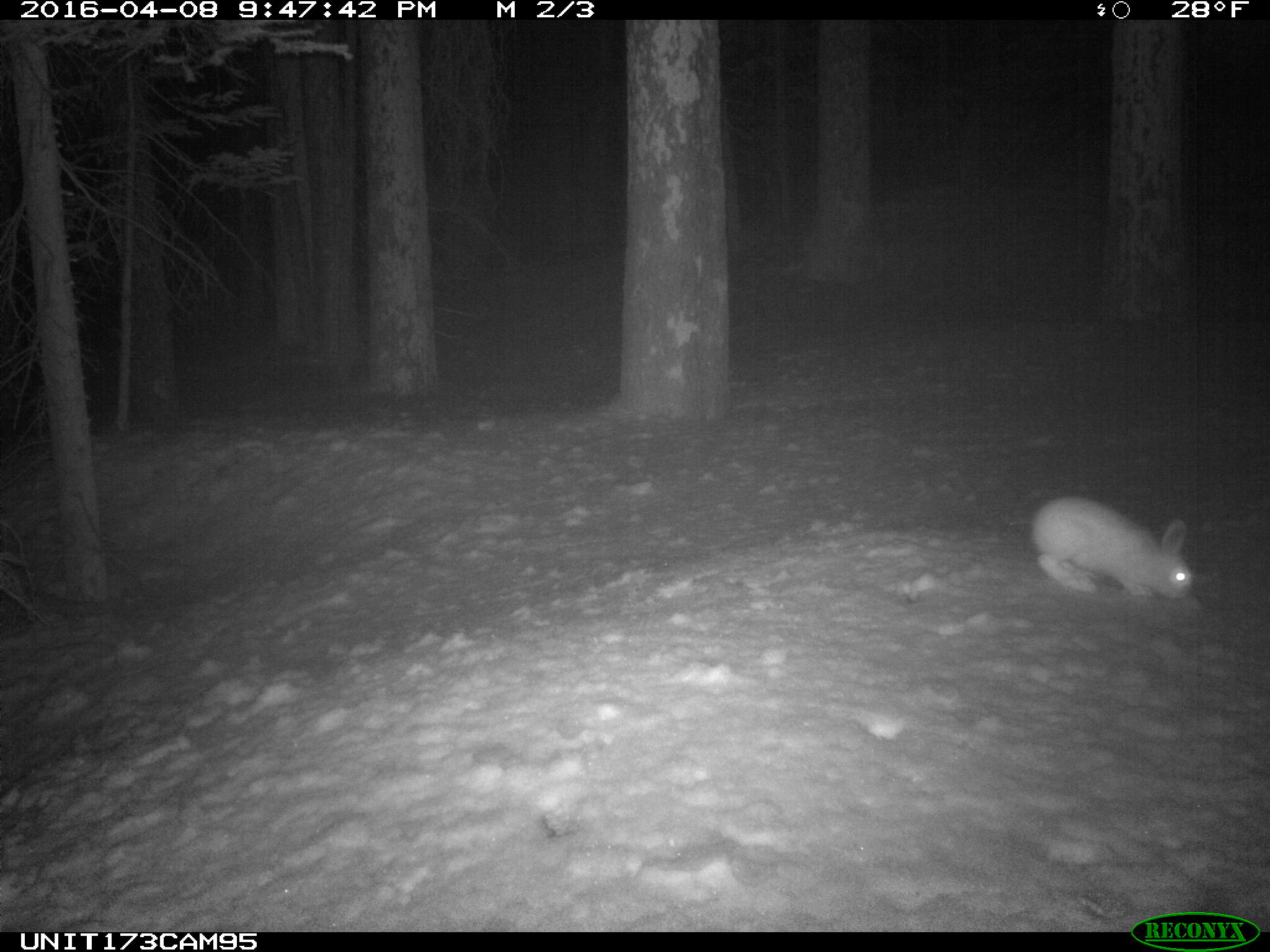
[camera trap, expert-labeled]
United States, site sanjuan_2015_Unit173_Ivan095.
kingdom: Animalia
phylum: Chordata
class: Mammalia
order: Lagomorpha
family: Leporidae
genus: Lepus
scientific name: Lepus americanus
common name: snowshoe hare